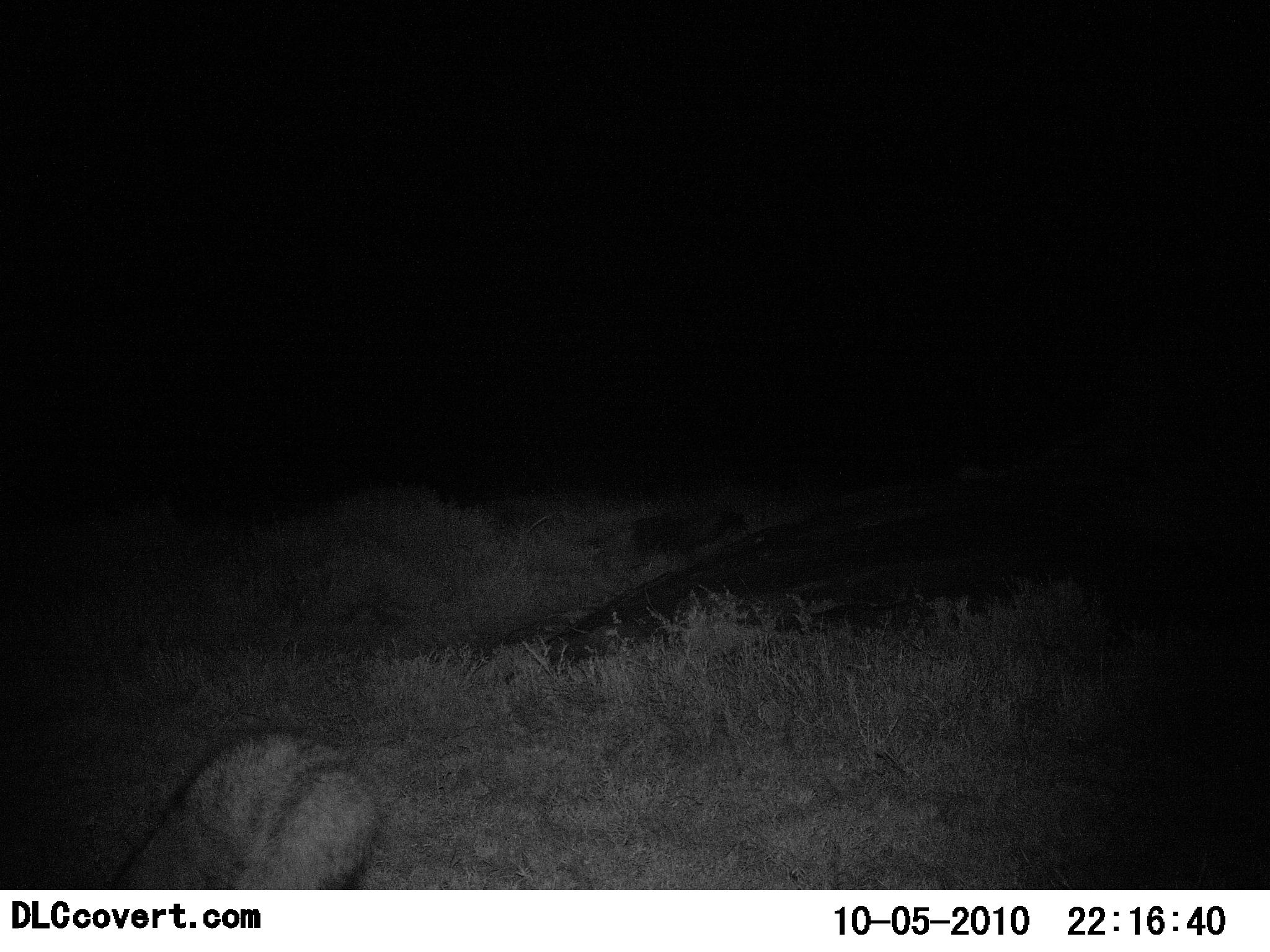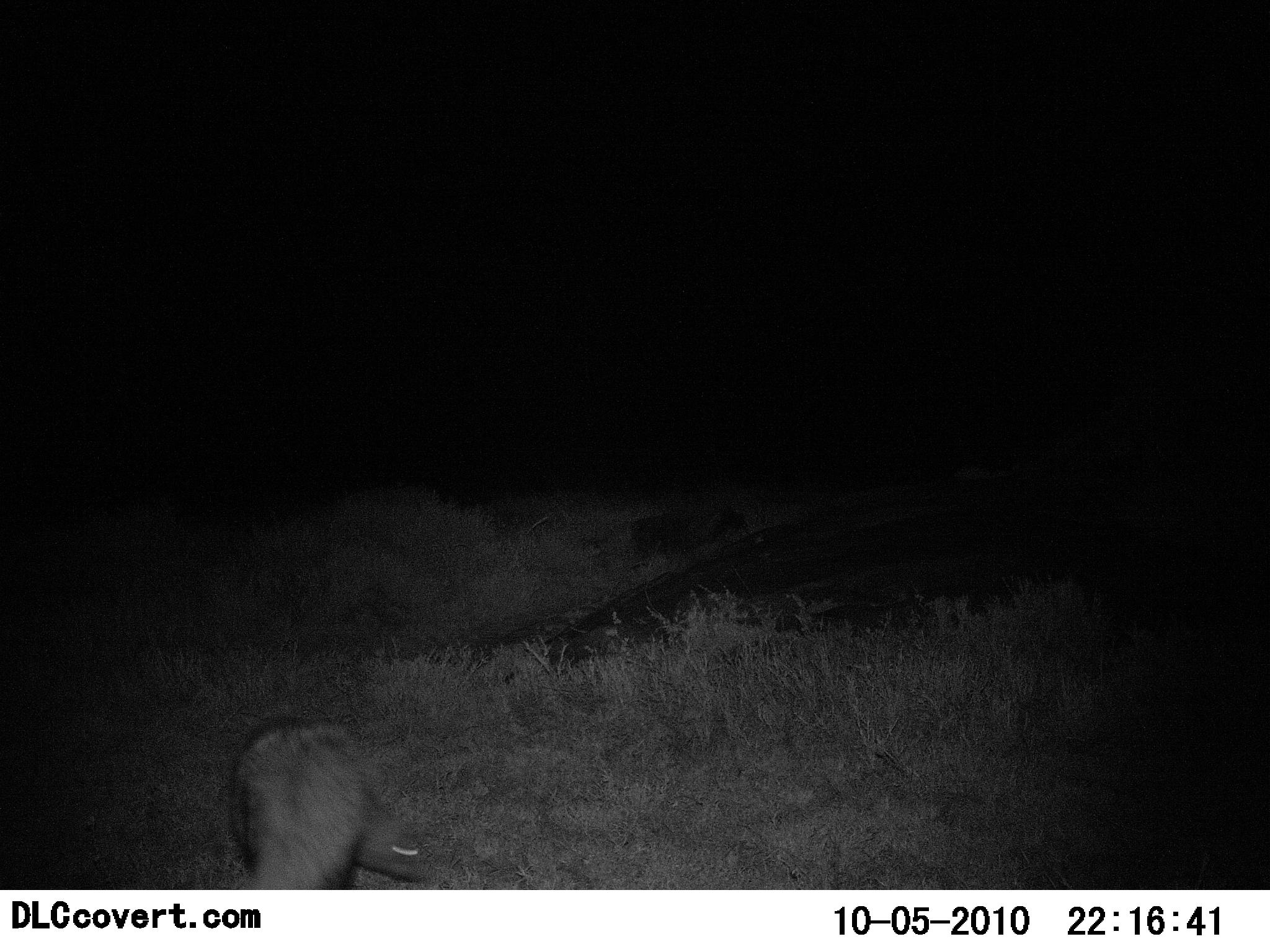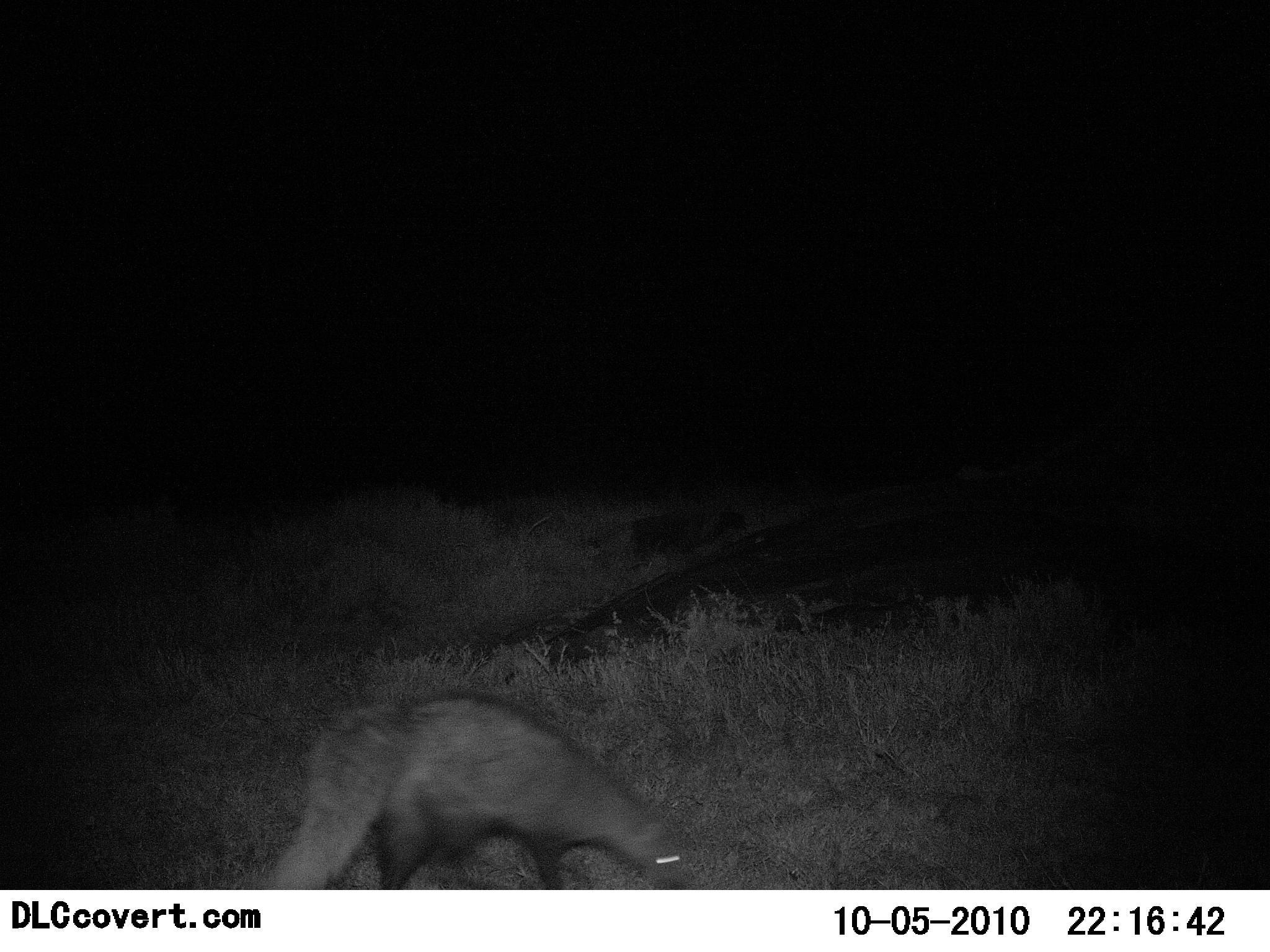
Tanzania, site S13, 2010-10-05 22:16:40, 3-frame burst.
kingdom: Animalia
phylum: Chordata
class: Mammalia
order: Carnivora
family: Herpestidae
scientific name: Herpestidae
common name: mongoose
Mongoose (Herpestidae), count 1. Behavior (volunteer vote fractions): standing 22%, resting 0%, moving 89%, interacting 0%. Young present (vote fraction): 0%. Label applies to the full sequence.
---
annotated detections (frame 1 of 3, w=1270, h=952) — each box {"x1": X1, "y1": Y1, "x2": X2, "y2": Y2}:
animal: {"x1": 101, "y1": 726, "x2": 383, "y2": 891}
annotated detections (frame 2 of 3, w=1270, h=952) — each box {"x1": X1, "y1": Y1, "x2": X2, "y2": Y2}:
animal: {"x1": 222, "y1": 713, "x2": 434, "y2": 891}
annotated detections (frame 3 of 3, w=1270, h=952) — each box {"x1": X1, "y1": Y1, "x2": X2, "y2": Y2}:
animal: {"x1": 264, "y1": 688, "x2": 692, "y2": 890}